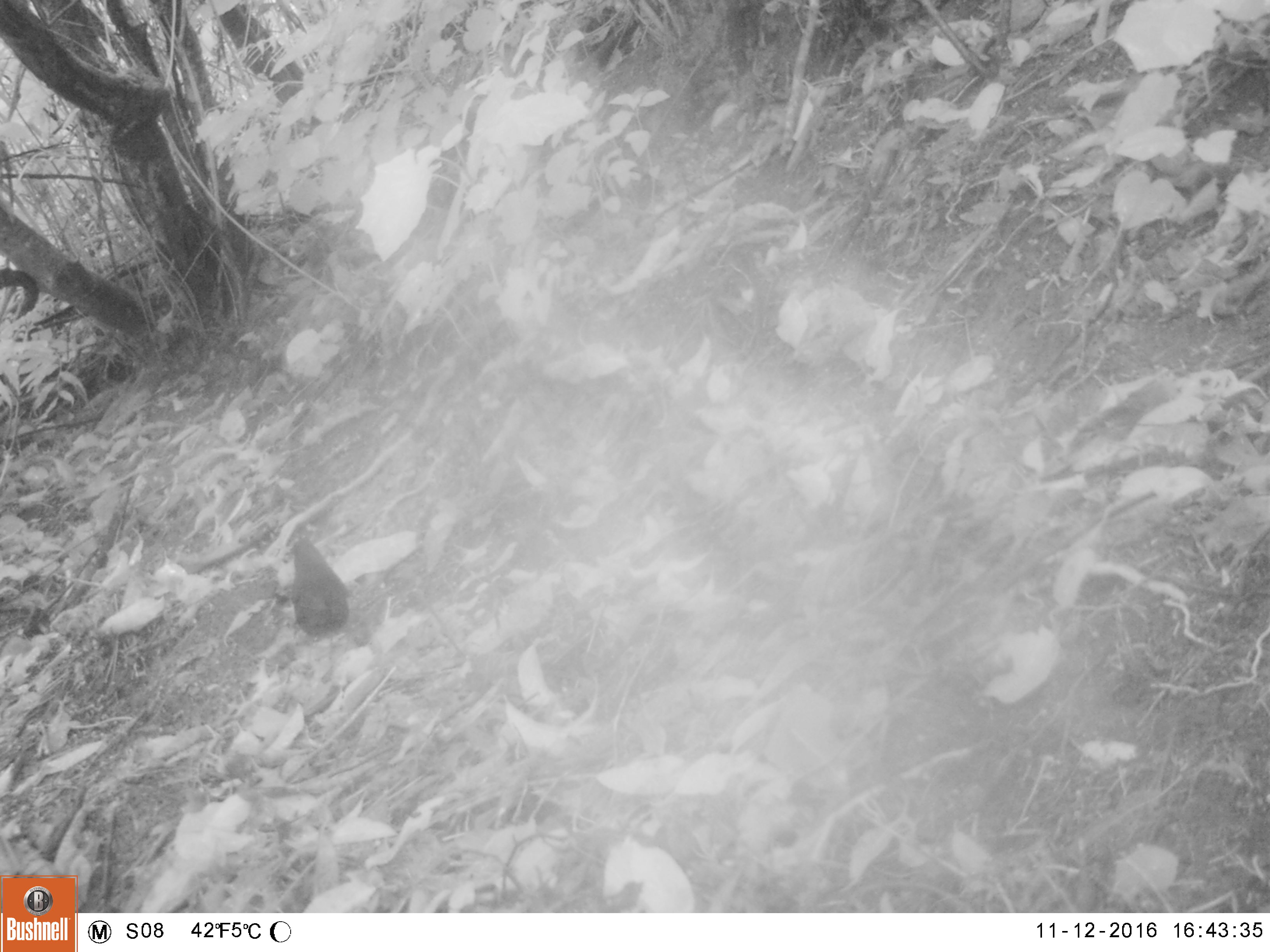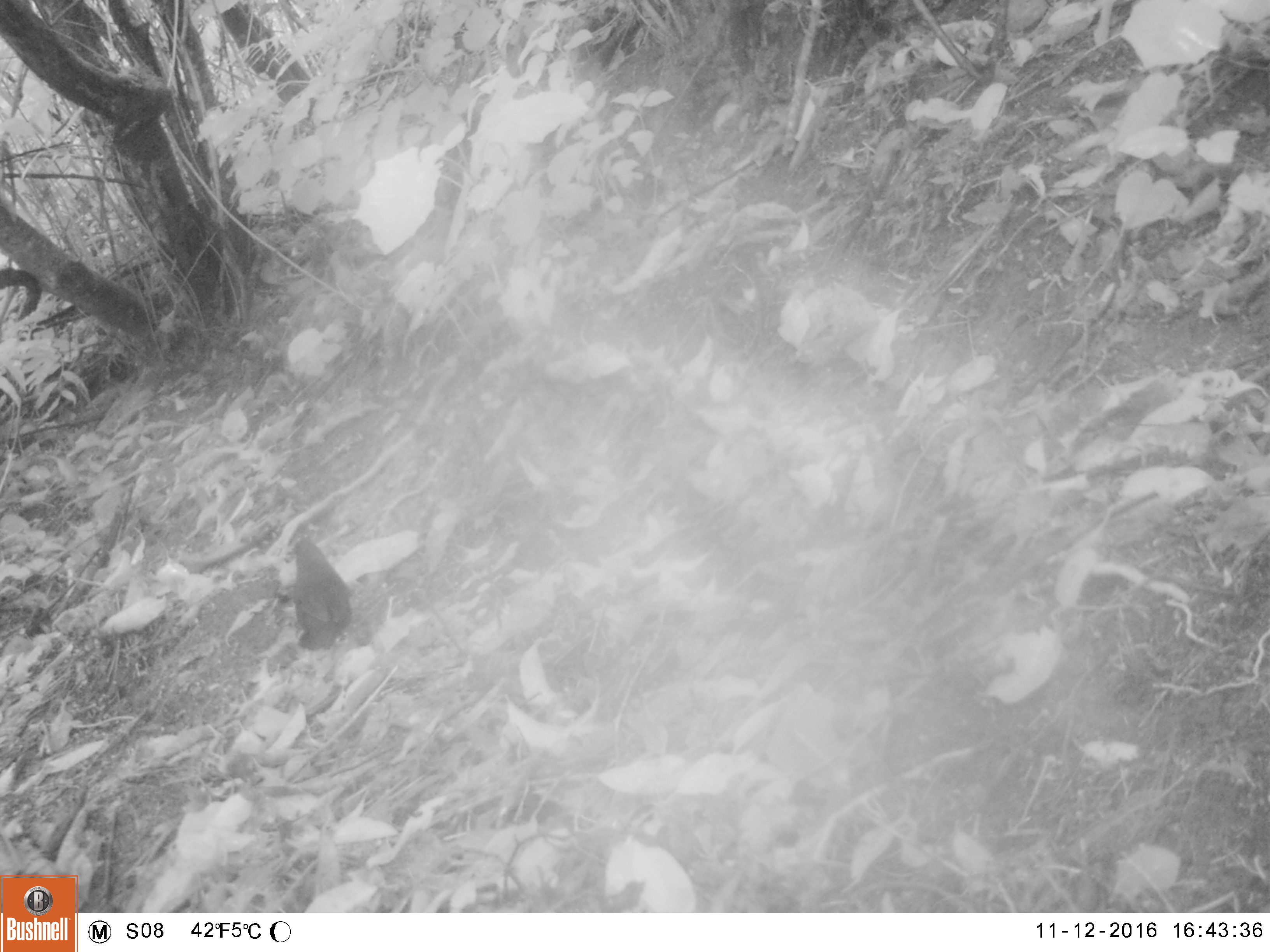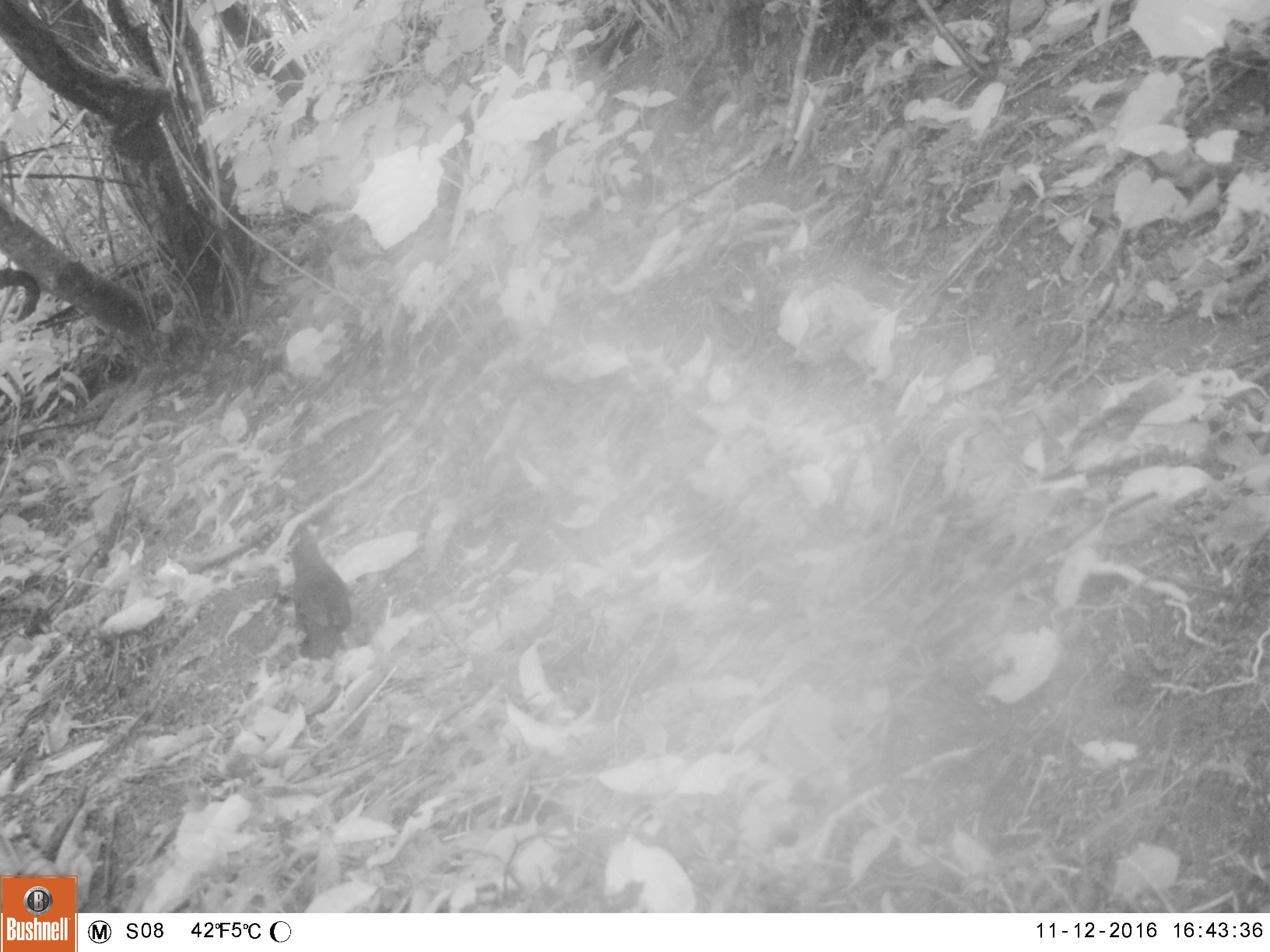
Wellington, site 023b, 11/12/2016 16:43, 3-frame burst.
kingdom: Animalia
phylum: Chordata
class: Aves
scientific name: Aves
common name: bird